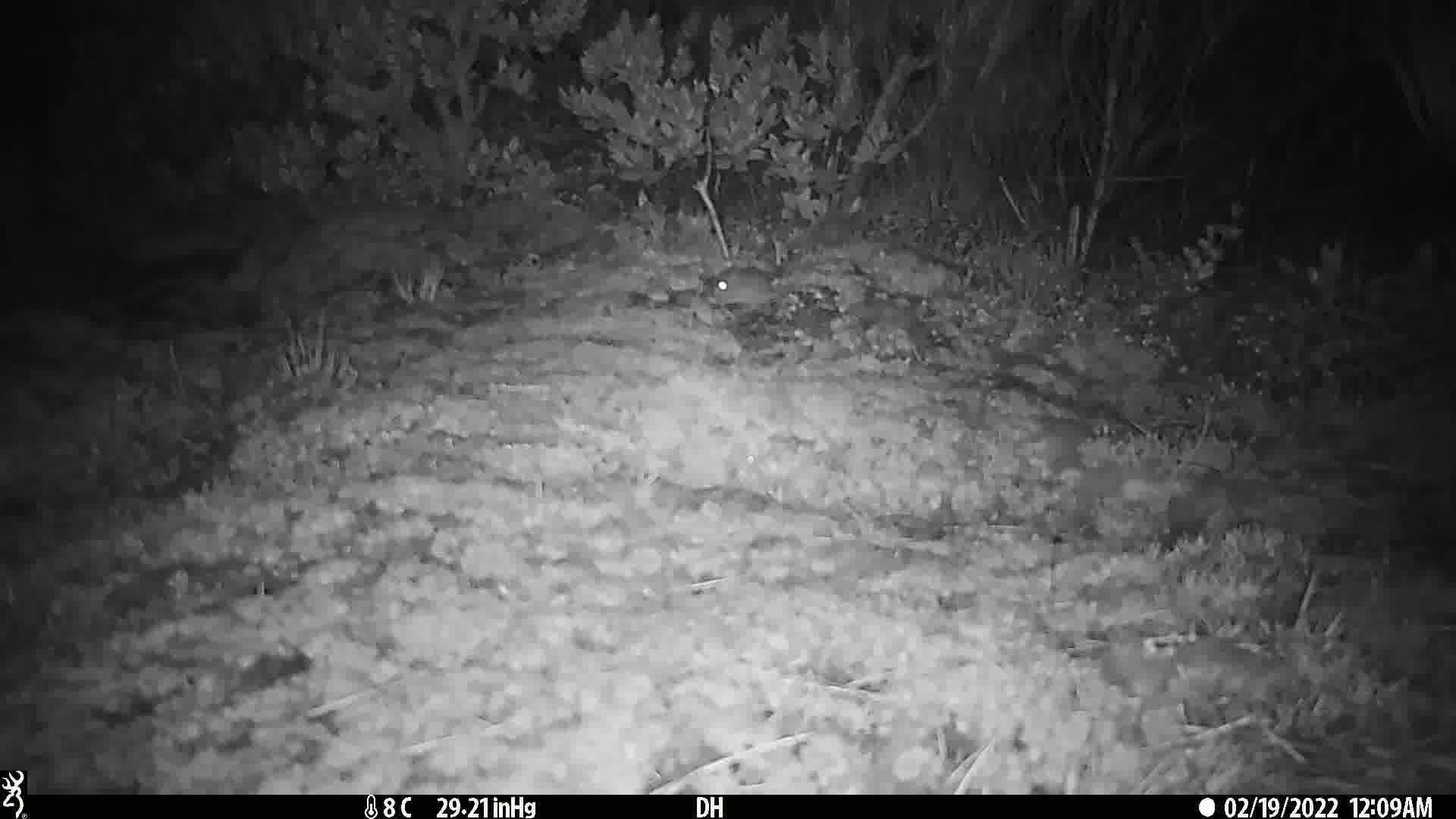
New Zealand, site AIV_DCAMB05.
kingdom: Animalia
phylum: Chordata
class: Mammalia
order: Rodentia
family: Muridae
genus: Mus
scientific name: Mus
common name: mouse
Mouse (Mus).